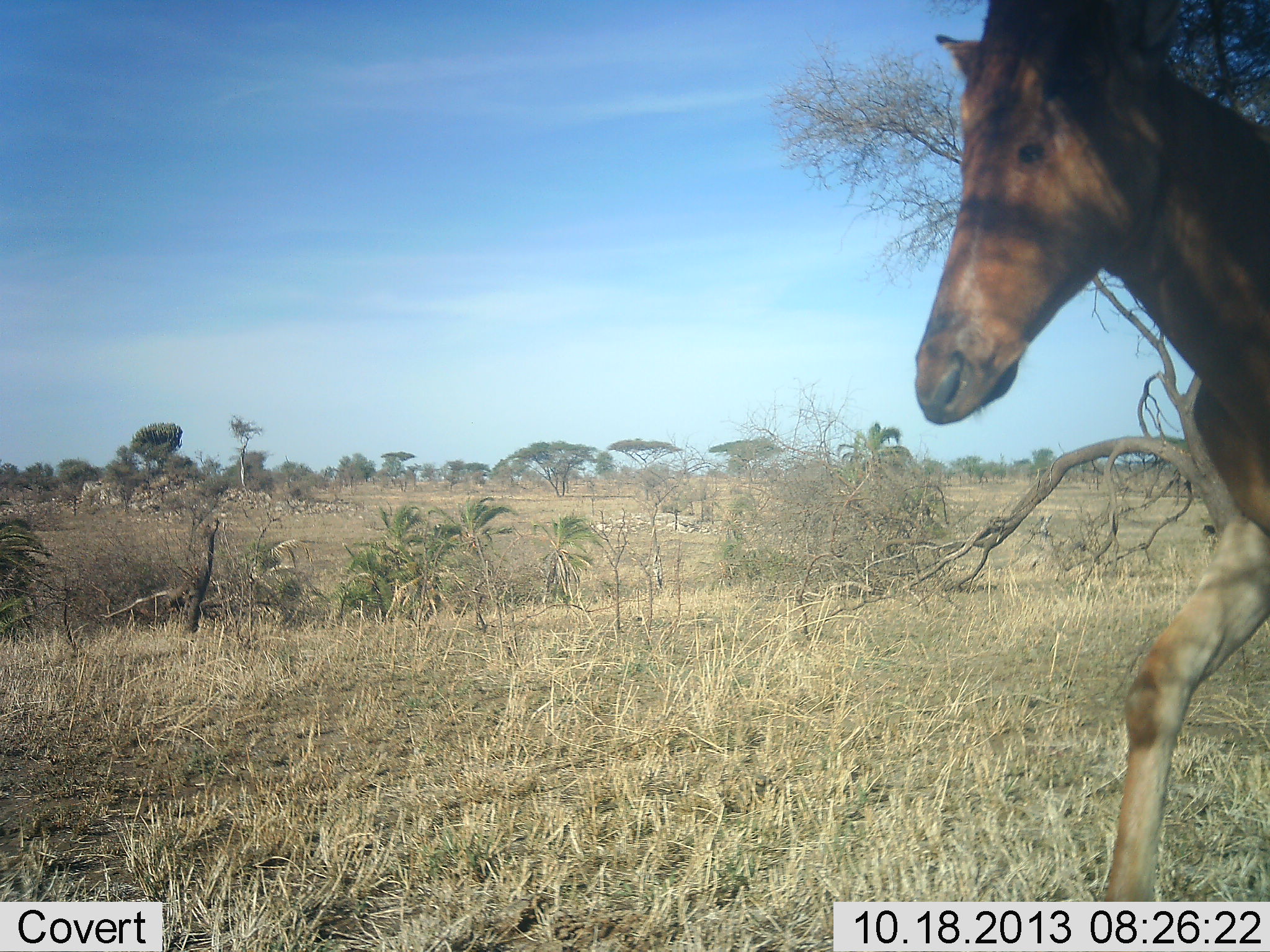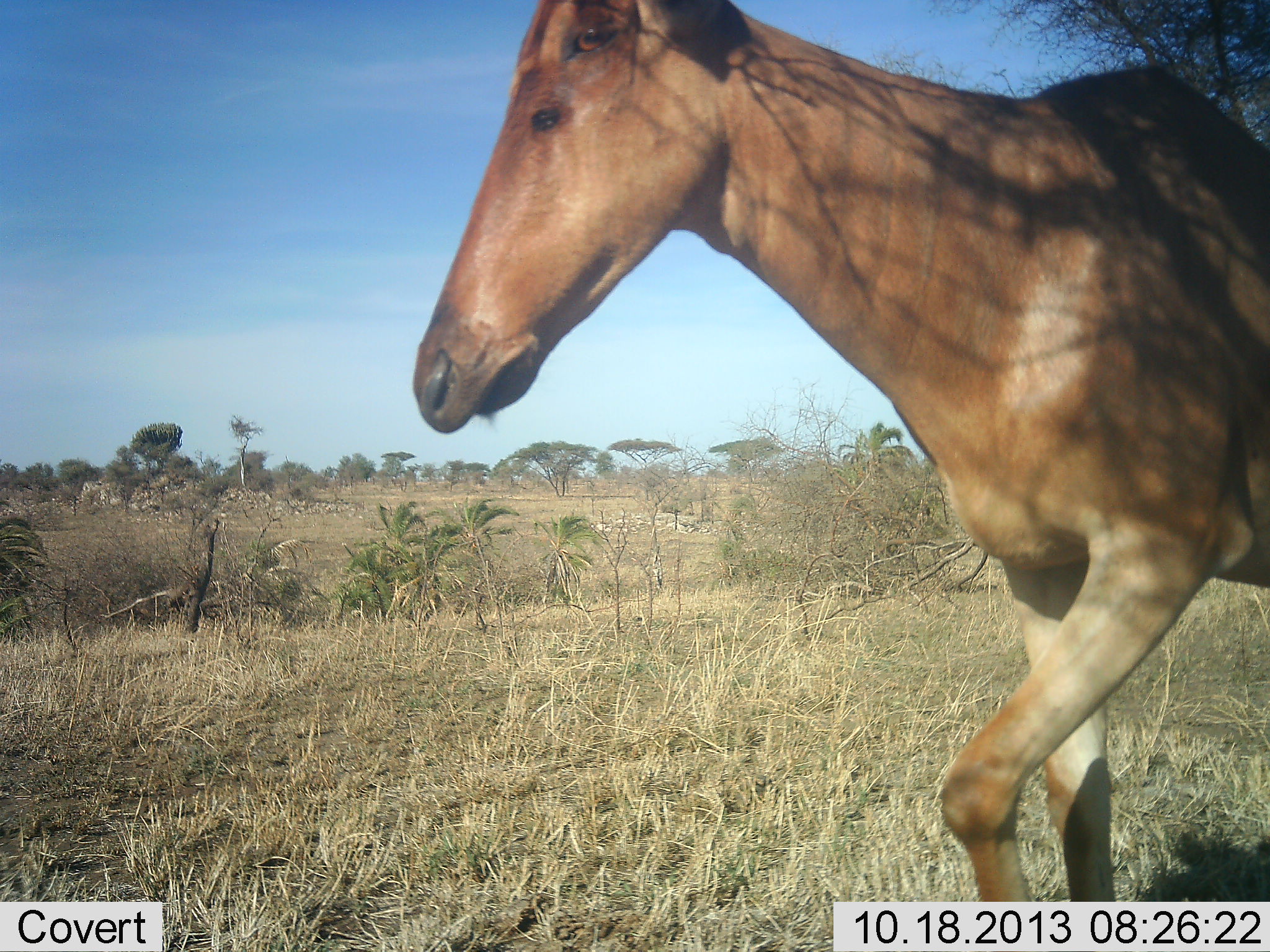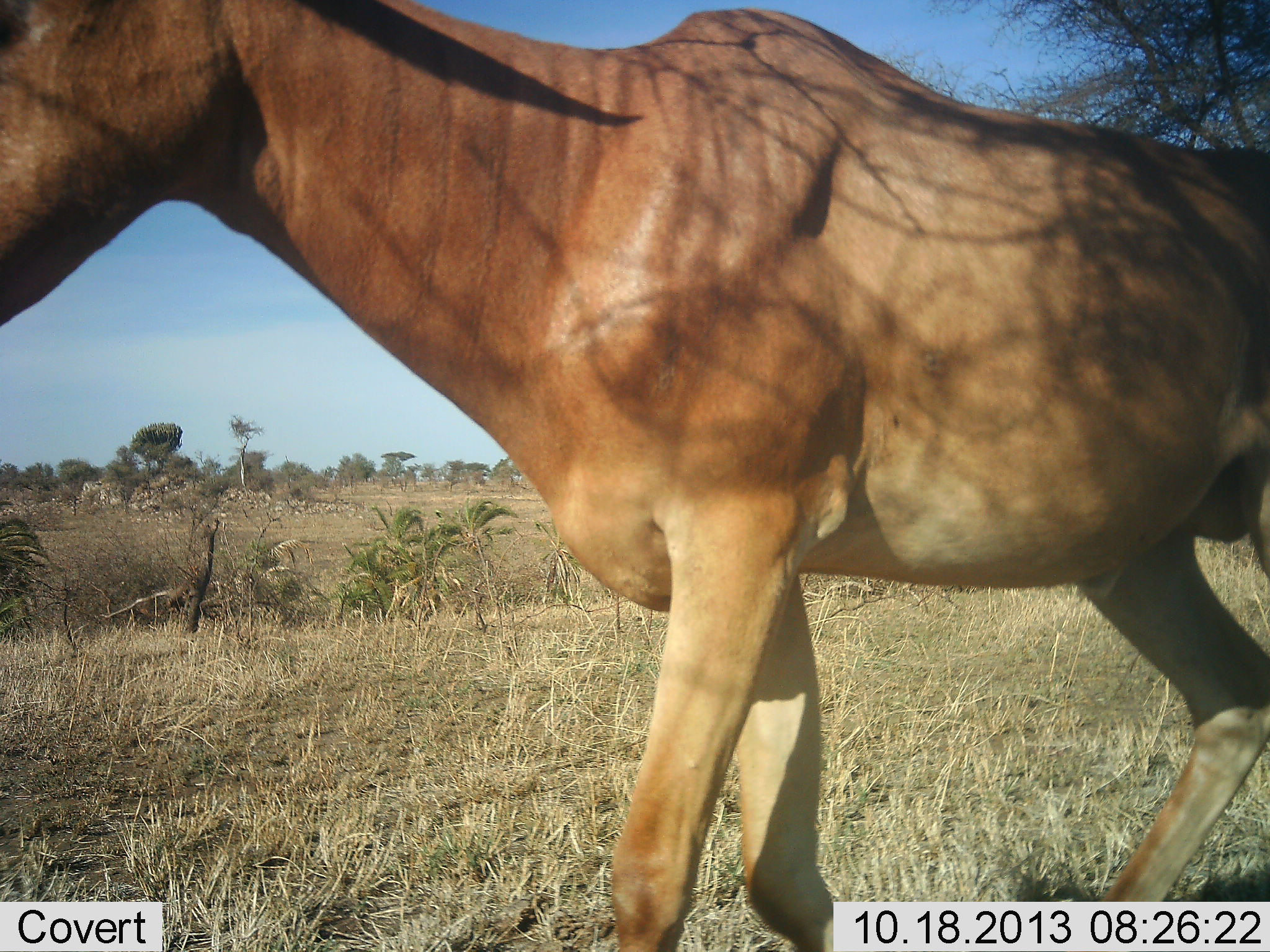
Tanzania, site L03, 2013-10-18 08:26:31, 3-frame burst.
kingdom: Animalia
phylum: Chordata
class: Mammalia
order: Artiodactyla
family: Bovidae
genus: Alcelaphus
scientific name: Alcelaphus buselaphus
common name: hartebeest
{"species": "hartebeest (Alcelaphus buselaphus)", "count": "1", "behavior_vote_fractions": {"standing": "0%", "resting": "0%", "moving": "100%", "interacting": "0%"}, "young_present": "0%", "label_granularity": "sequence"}